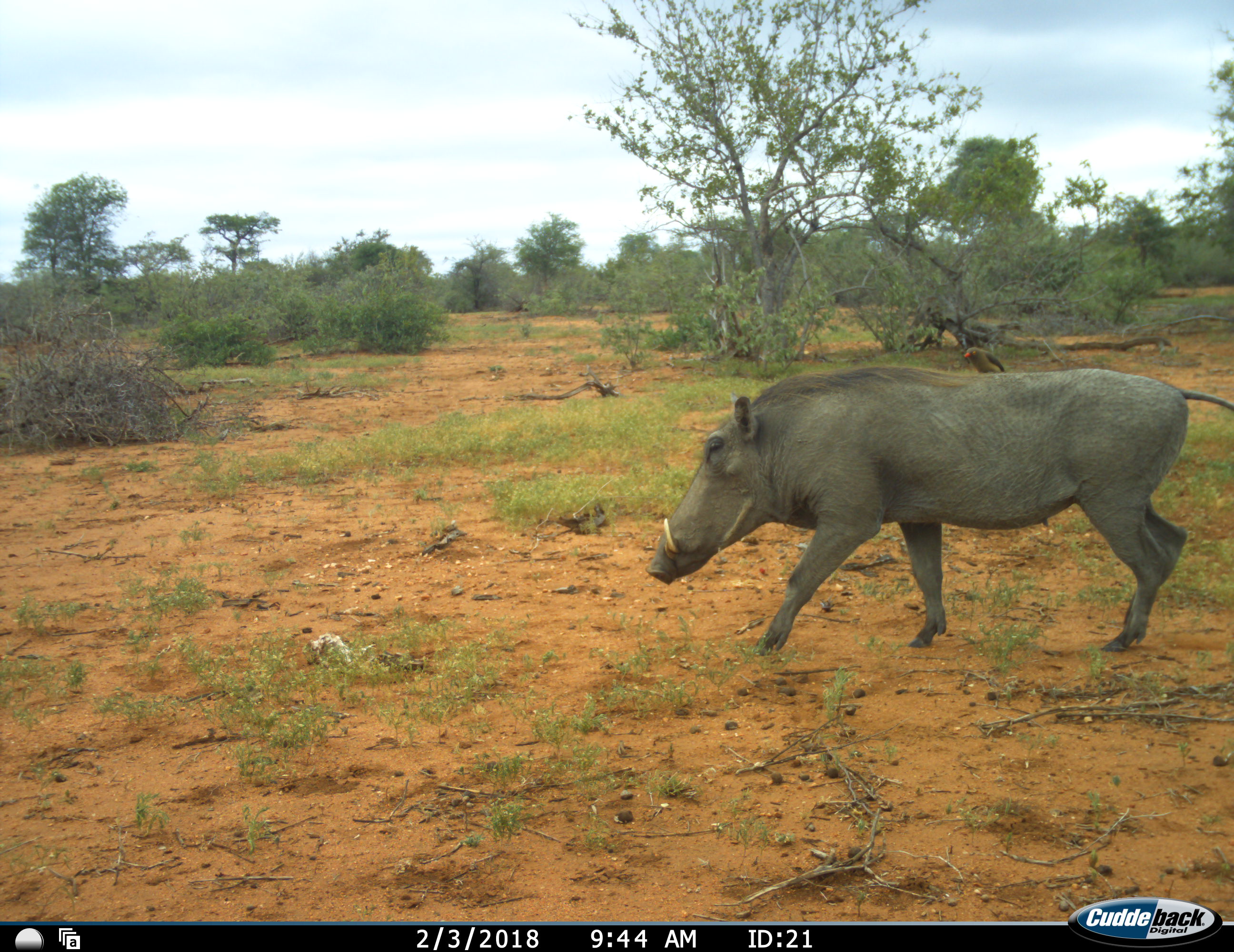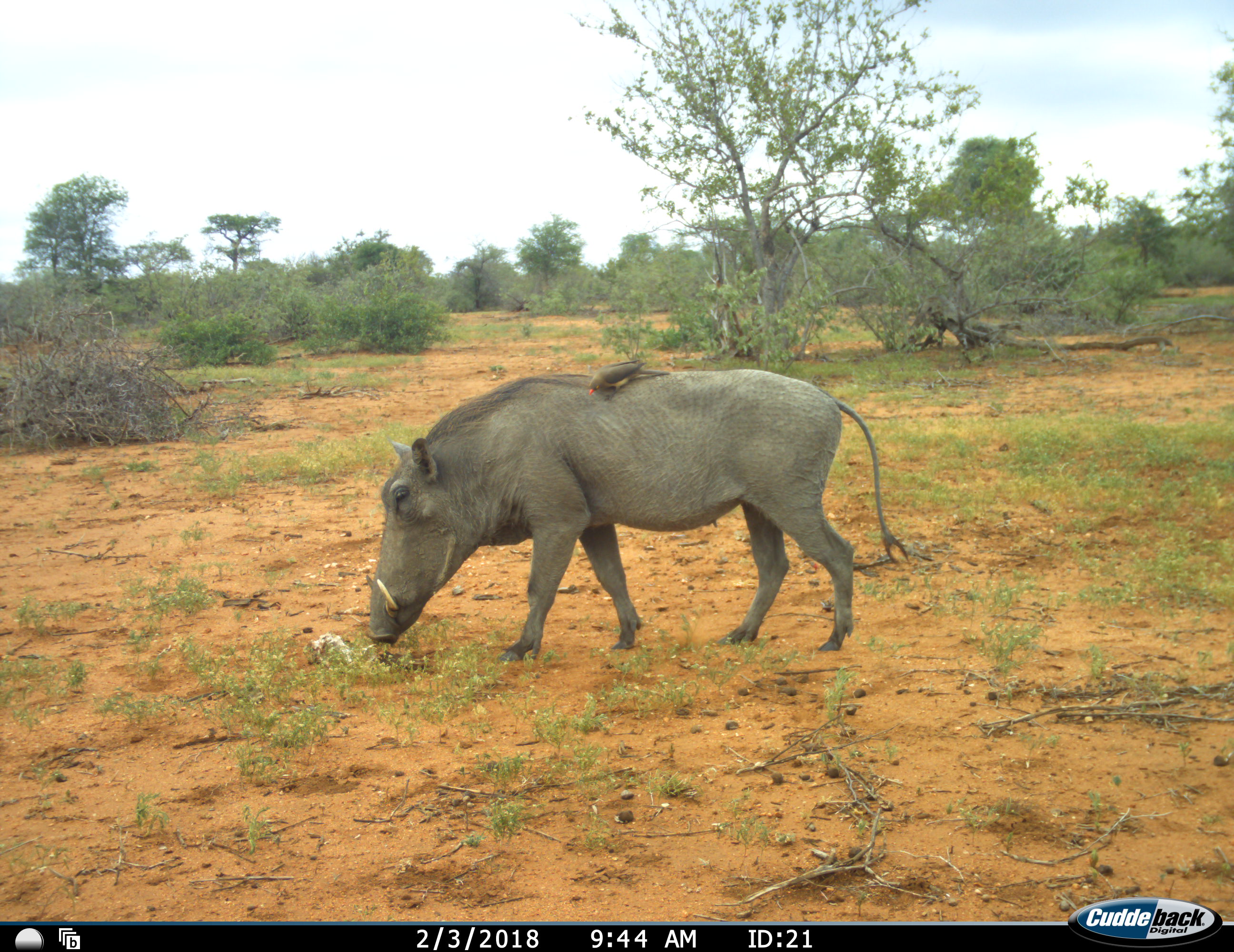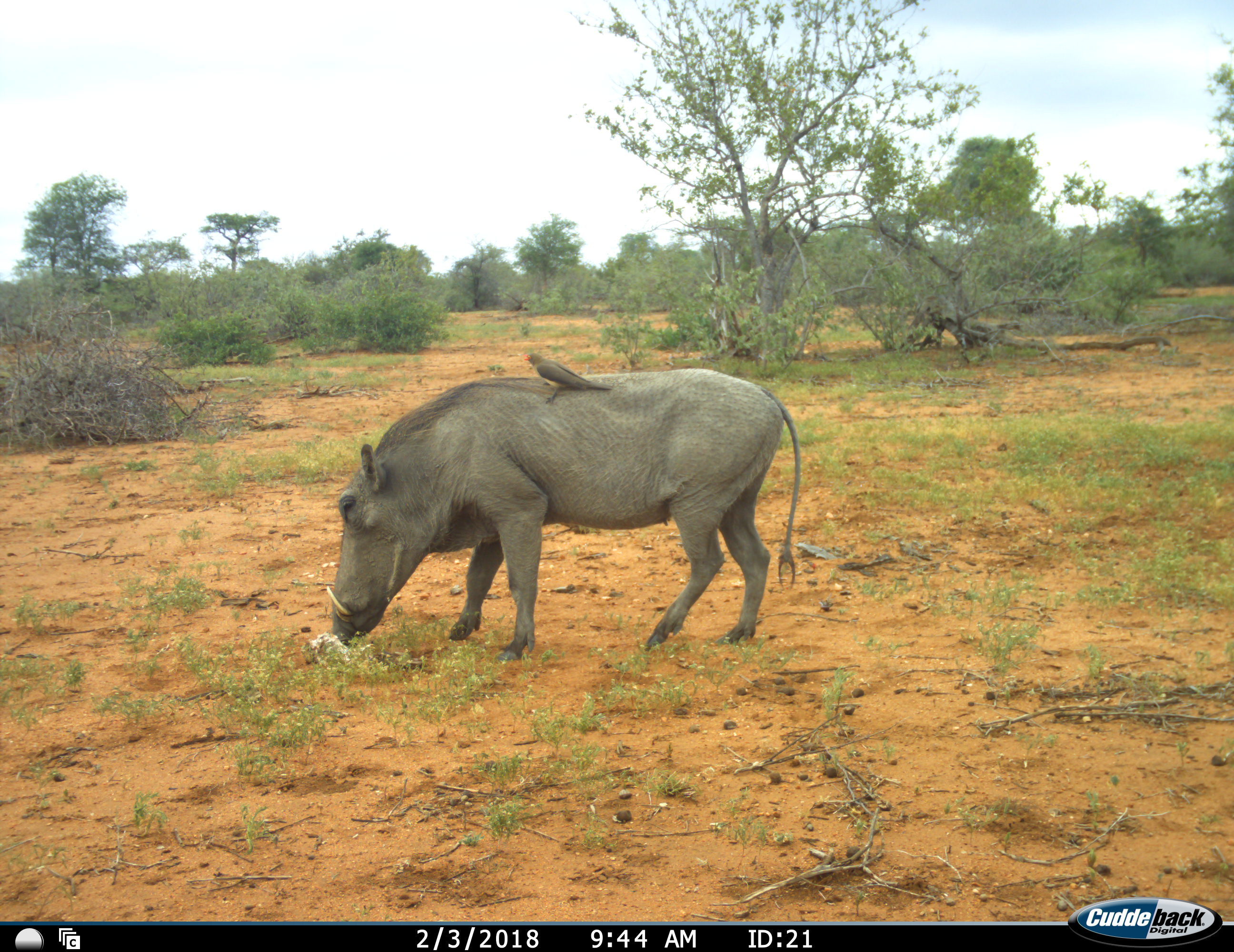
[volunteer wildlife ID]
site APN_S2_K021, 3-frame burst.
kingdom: Animalia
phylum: Chordata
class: Aves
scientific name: Aves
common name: bird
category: birdother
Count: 1.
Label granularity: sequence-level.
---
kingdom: Animalia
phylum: Chordata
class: Mammalia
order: Artiodactyla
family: Suidae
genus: Phacochoerus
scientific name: Phacochoerus africanus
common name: warthog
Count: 1.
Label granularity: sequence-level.